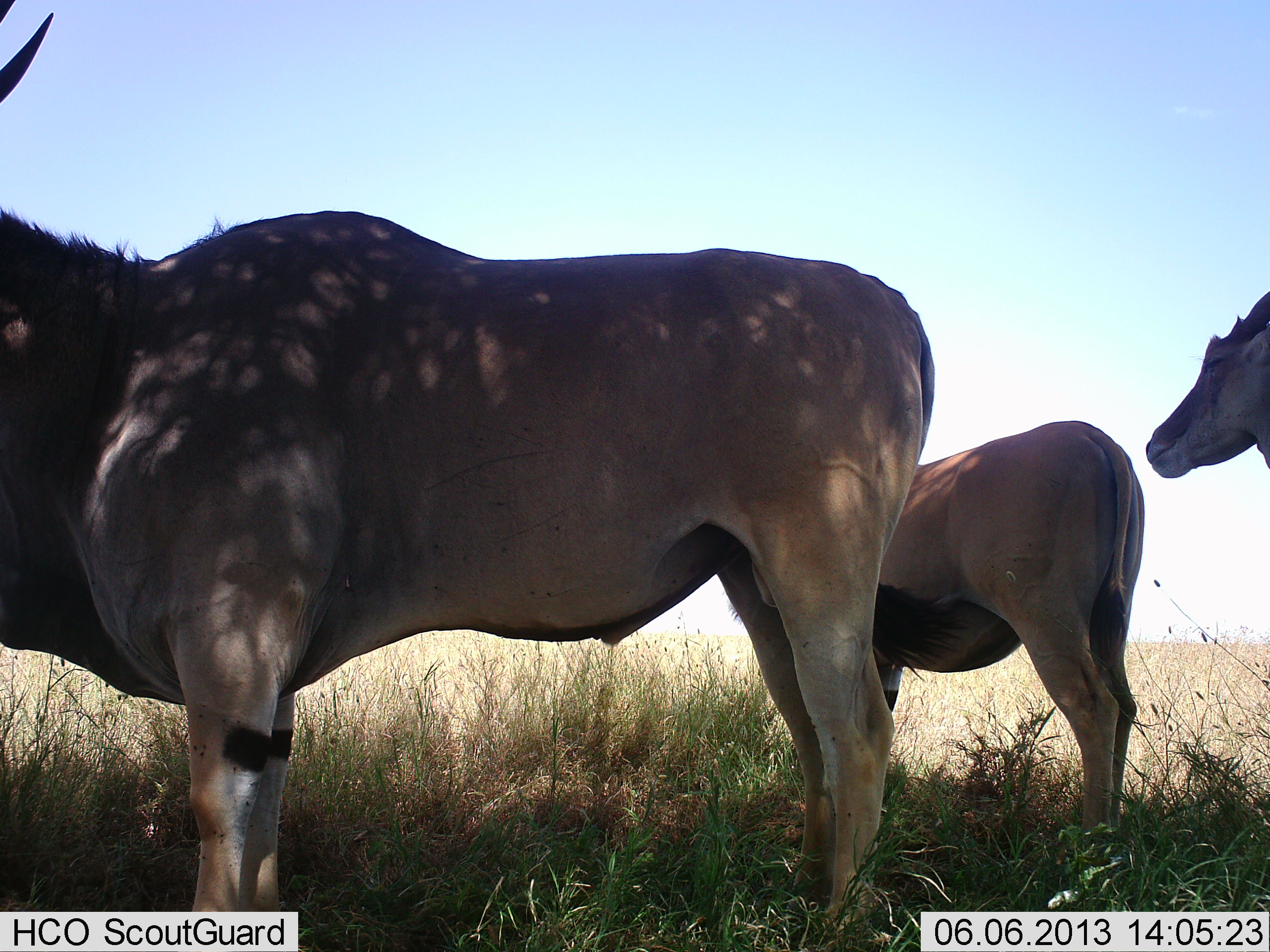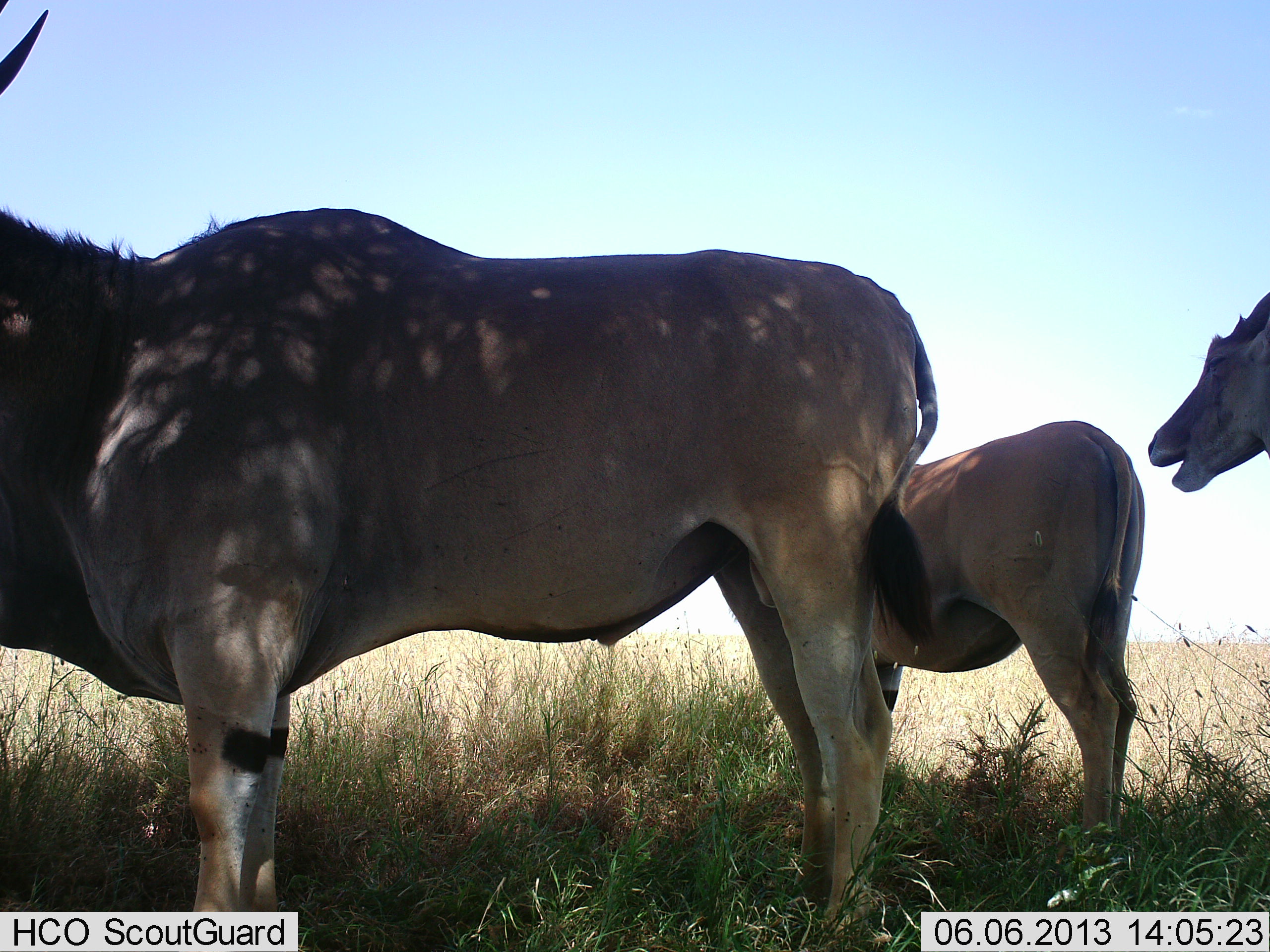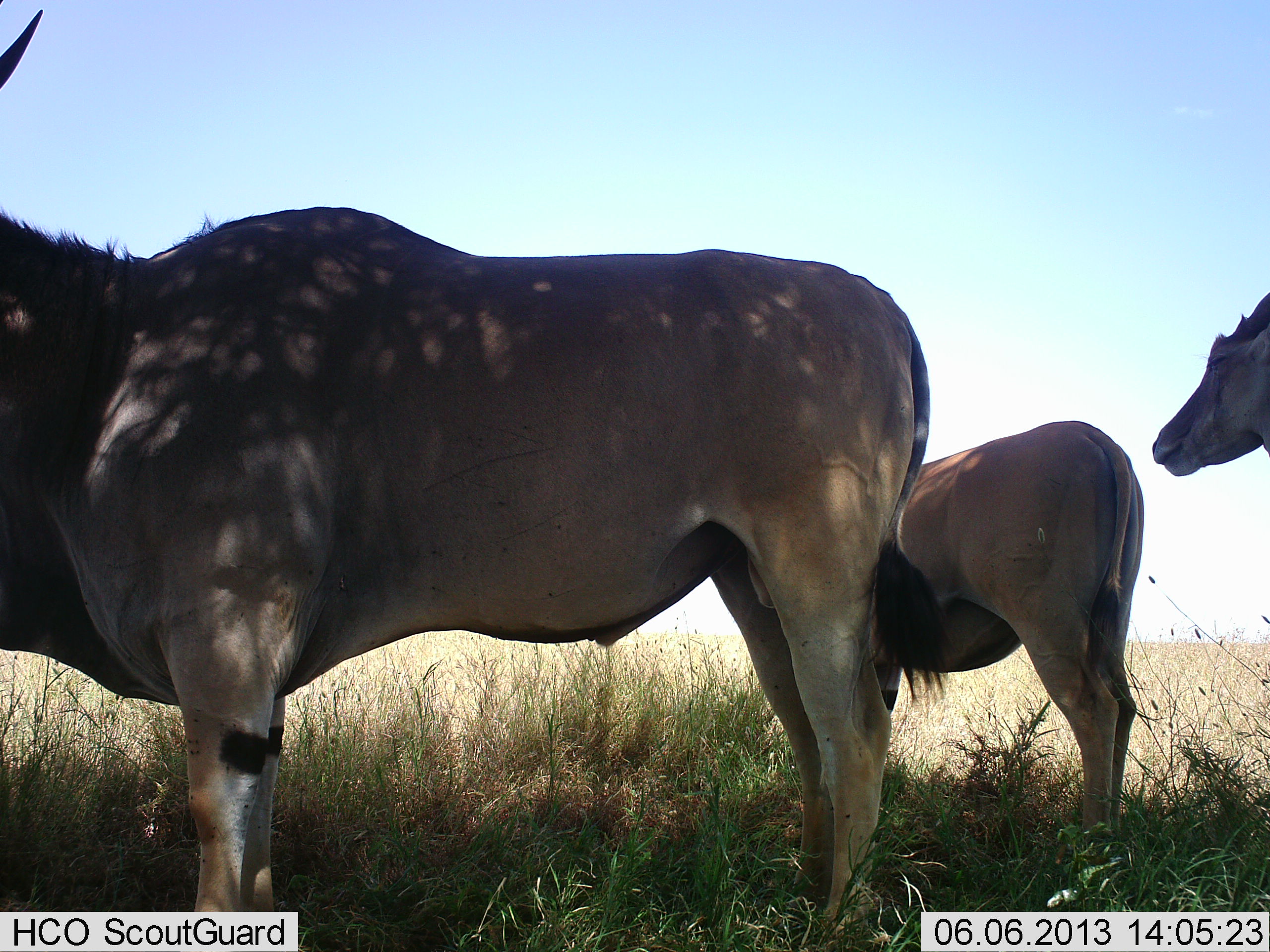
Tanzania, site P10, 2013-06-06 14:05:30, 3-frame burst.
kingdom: Animalia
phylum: Chordata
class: Mammalia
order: Artiodactyla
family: Bovidae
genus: Tragelaphus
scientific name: Tragelaphus oryx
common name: eland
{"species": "eland (Tragelaphus oryx)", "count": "3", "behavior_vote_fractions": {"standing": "96%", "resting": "7%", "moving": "0%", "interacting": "7%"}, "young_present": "11%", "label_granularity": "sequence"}